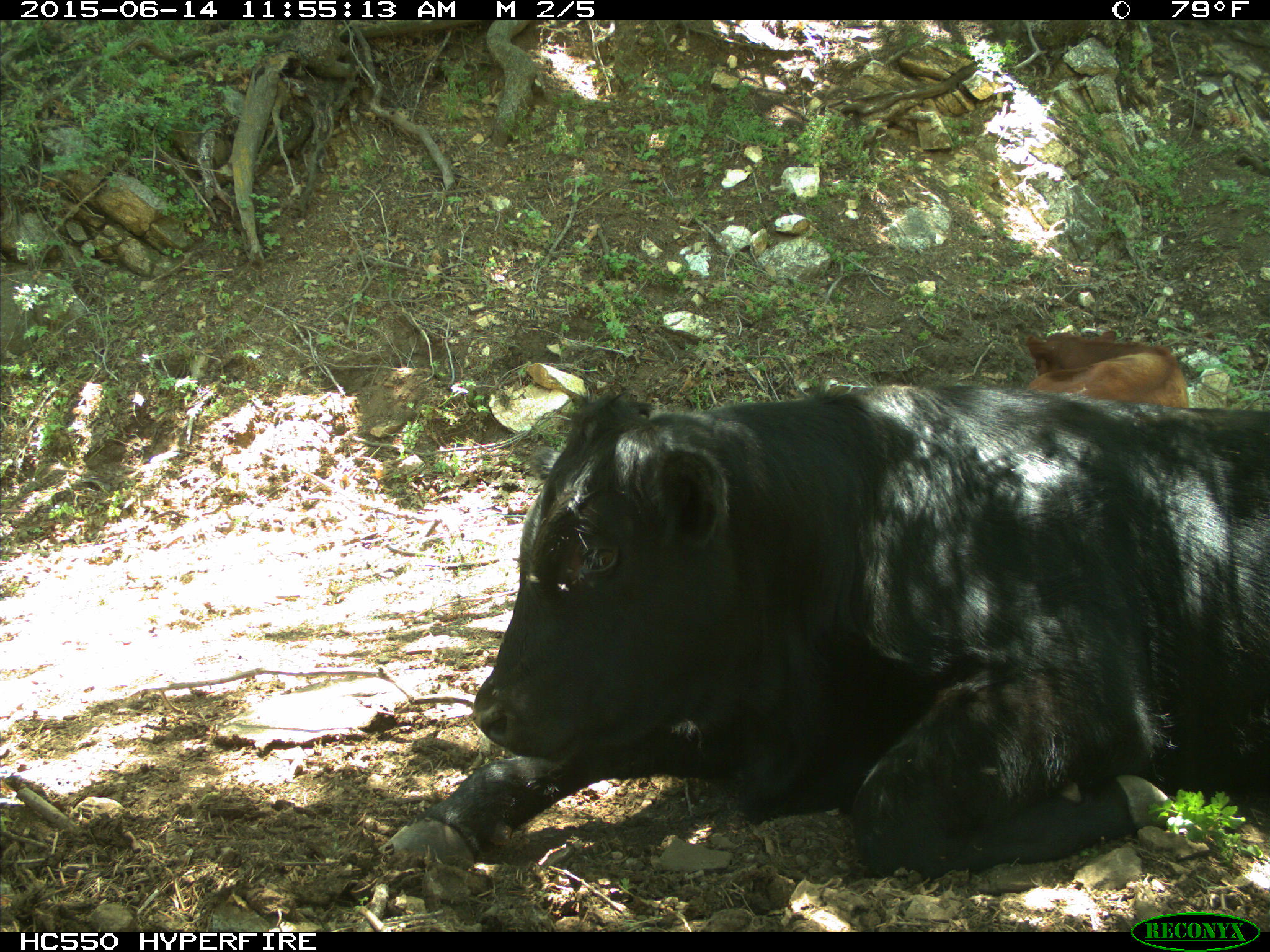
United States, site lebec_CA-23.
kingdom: Animalia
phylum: Chordata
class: Mammalia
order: Artiodactyla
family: Bovidae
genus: Bos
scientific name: Bos taurus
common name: domestic cow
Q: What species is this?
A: Bos taurus (domestic cow).